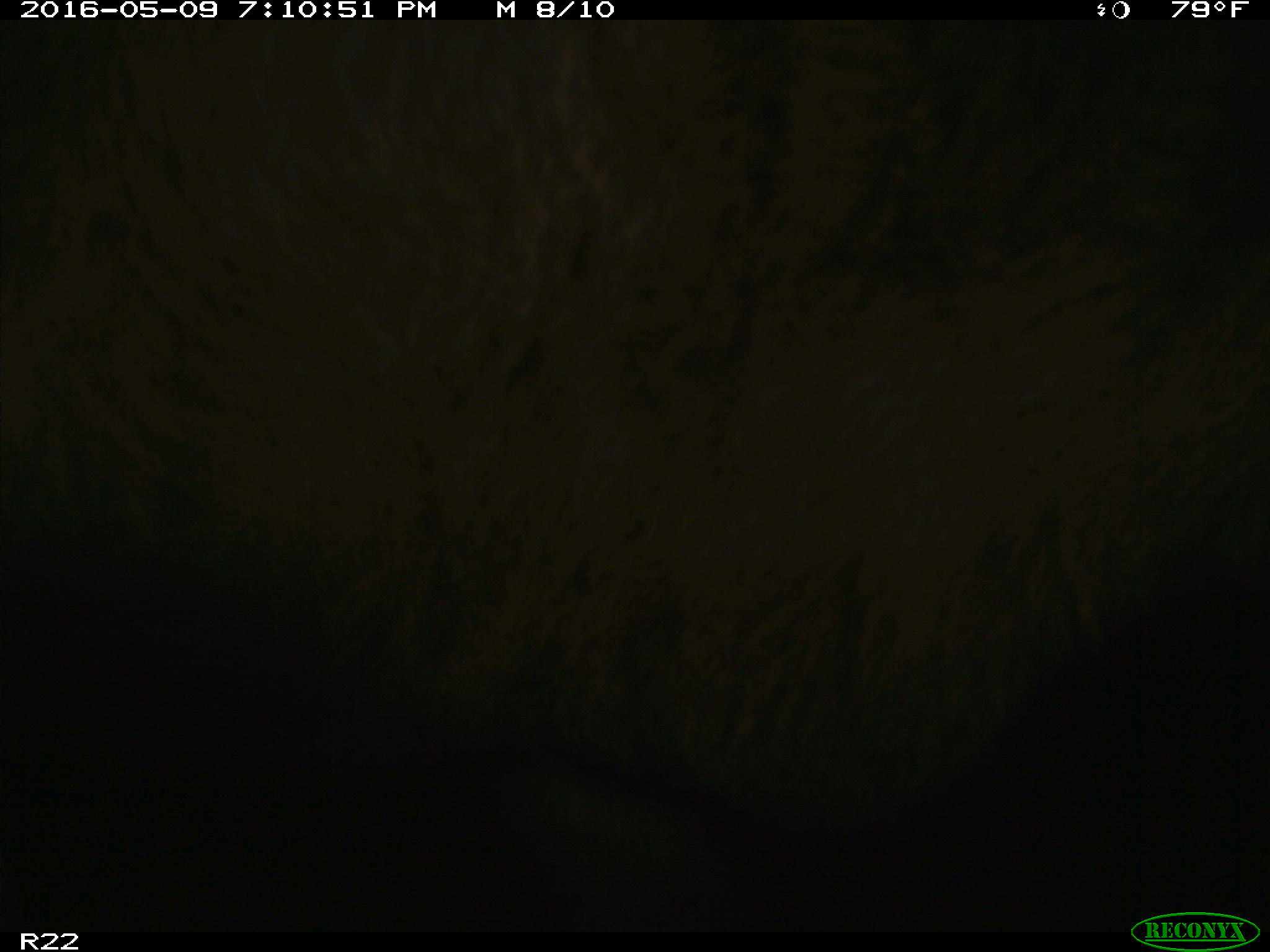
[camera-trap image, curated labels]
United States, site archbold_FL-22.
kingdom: Animalia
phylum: Chordata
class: Mammalia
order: Artiodactyla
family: Bovidae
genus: Bos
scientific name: Bos taurus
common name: domestic cow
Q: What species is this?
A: Bos taurus (domestic cow).